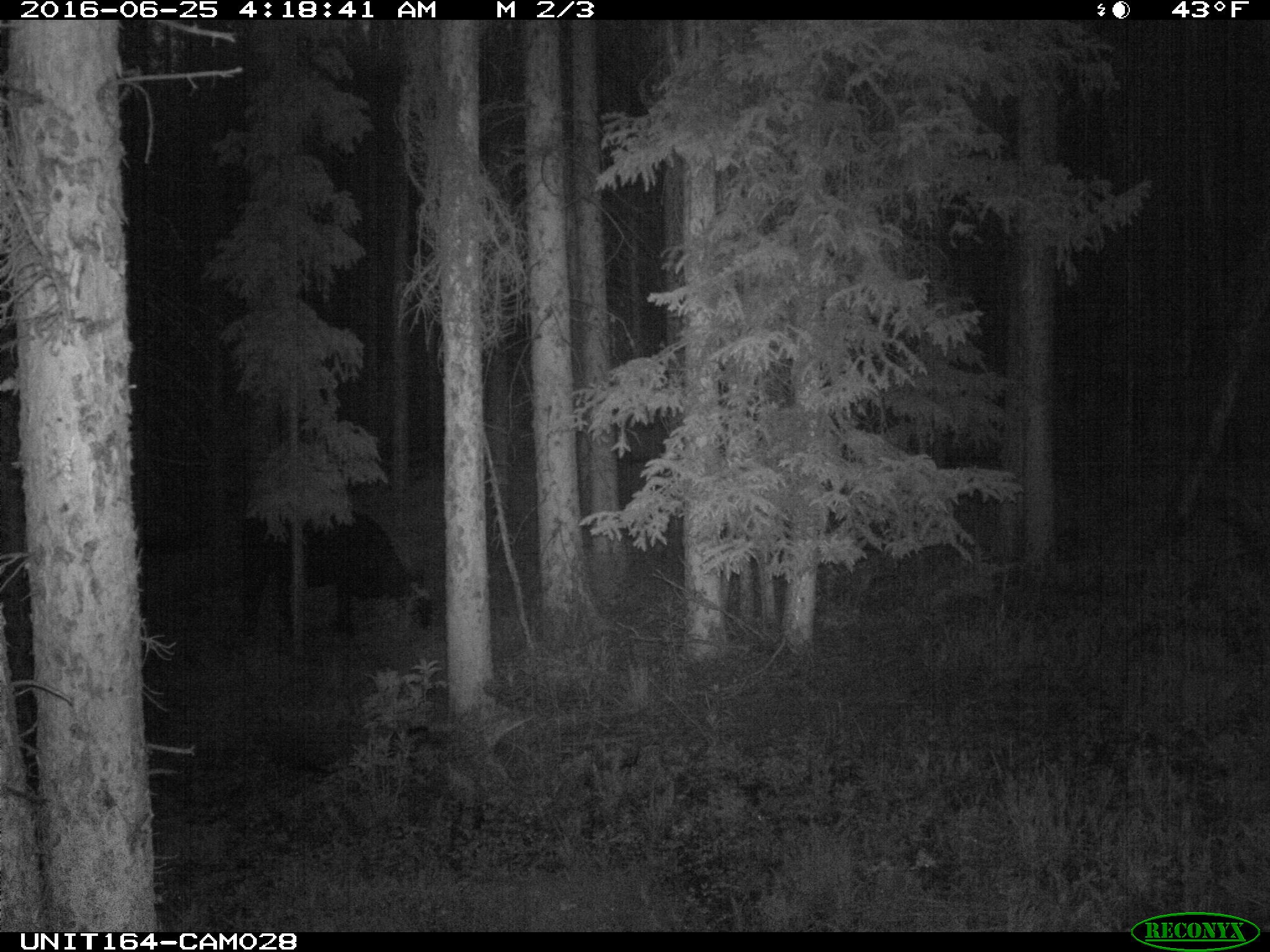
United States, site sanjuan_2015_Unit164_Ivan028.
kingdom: Animalia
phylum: Chordata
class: Mammalia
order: Artiodactyla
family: Bovidae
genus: Bos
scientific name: Bos taurus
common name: domestic cow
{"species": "Bos taurus (domestic cow)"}